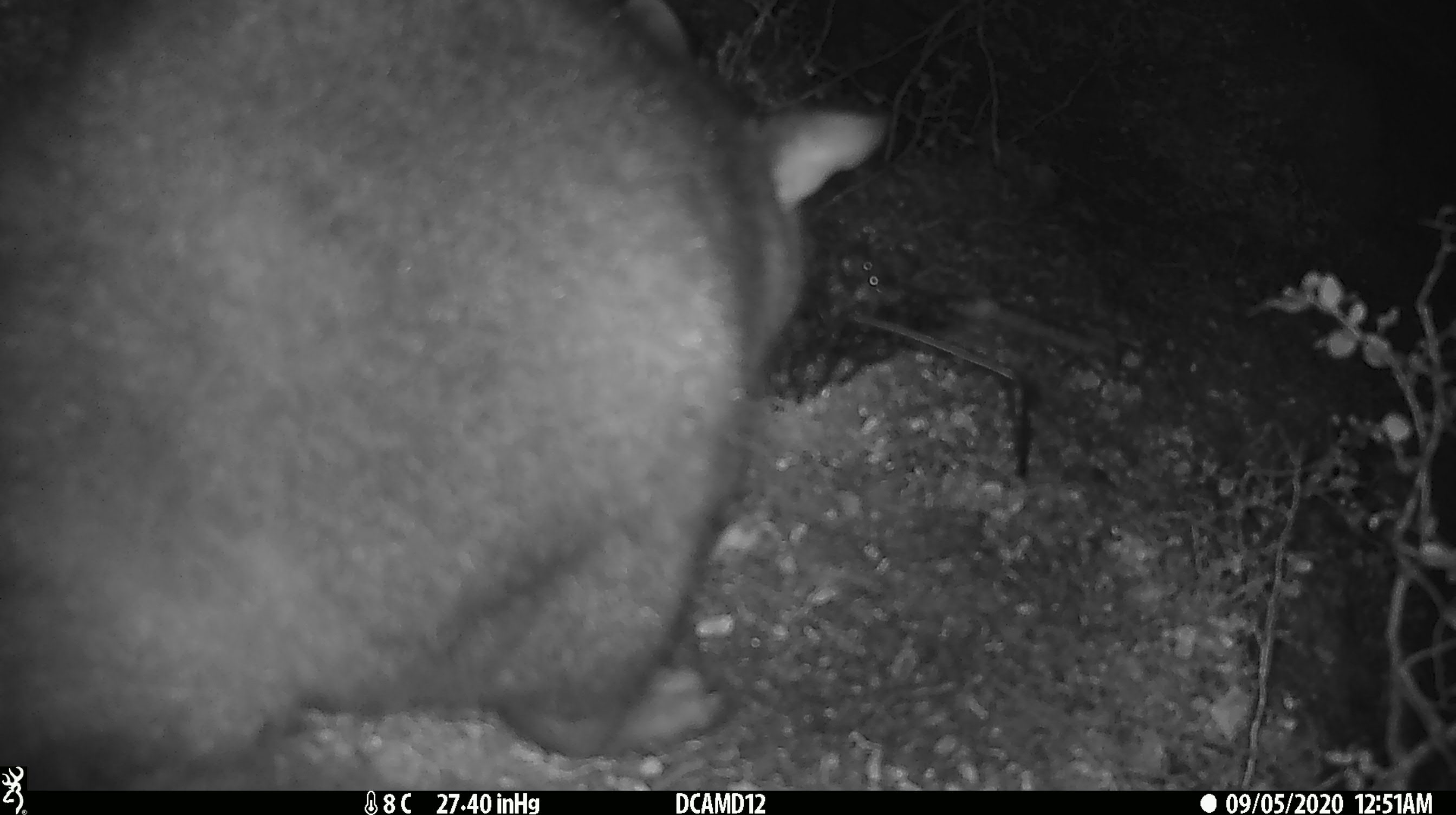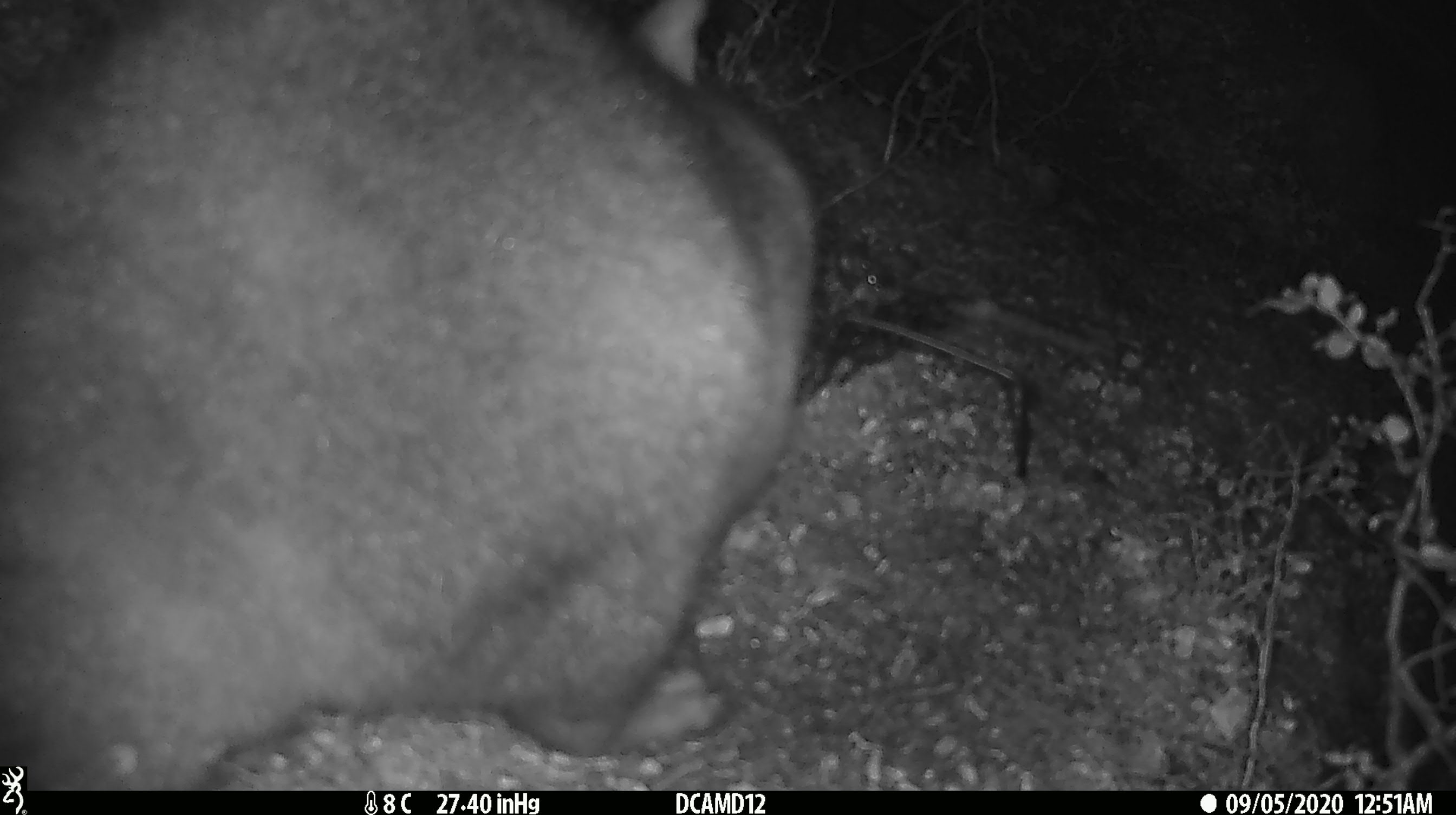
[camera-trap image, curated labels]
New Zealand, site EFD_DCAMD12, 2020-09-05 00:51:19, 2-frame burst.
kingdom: Animalia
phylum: Chordata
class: Mammalia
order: Diprotodontia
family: Phalangeridae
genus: Trichosurus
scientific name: Trichosurus vulpecula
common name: common brushtail possum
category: possum